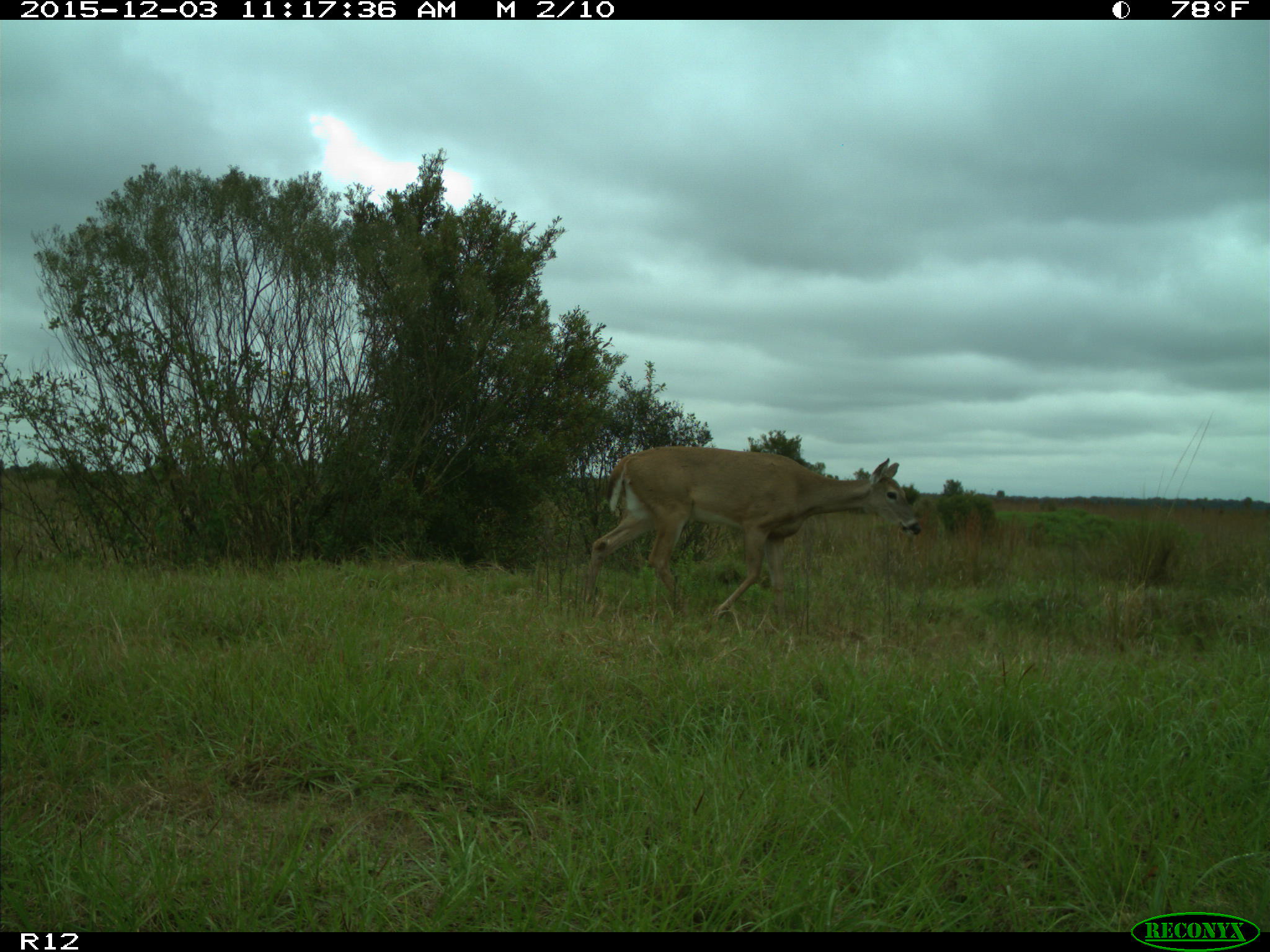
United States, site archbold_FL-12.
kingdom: Animalia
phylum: Chordata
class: Mammalia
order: Artiodactyla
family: Cervidae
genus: Odocoileus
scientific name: Odocoileus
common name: deer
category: unidentified deer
Unidentified deer (deer) (Odocoileus).